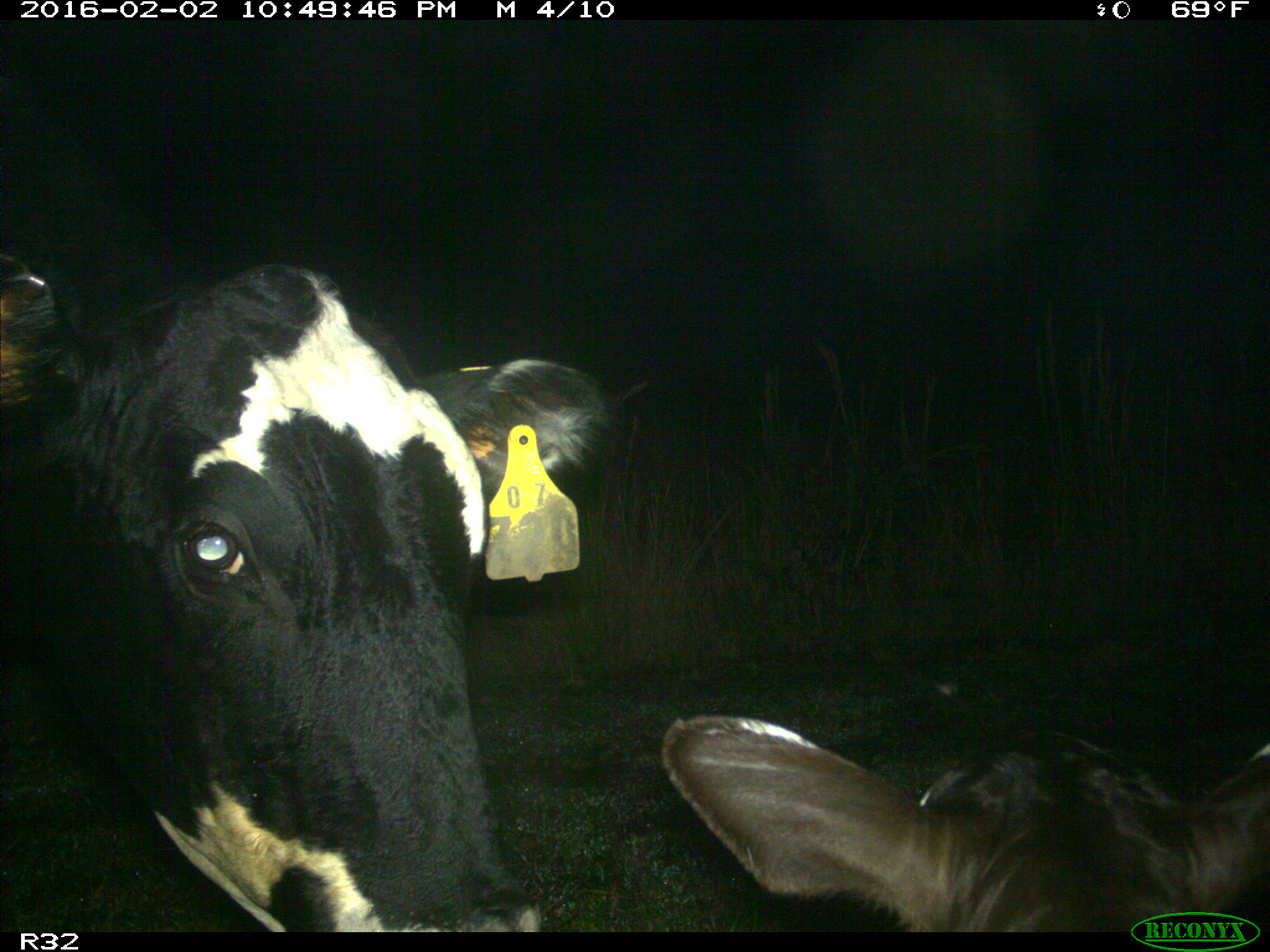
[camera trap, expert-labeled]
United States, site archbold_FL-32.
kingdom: Animalia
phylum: Chordata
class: Mammalia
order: Artiodactyla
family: Bovidae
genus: Bos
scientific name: Bos taurus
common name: domestic cow